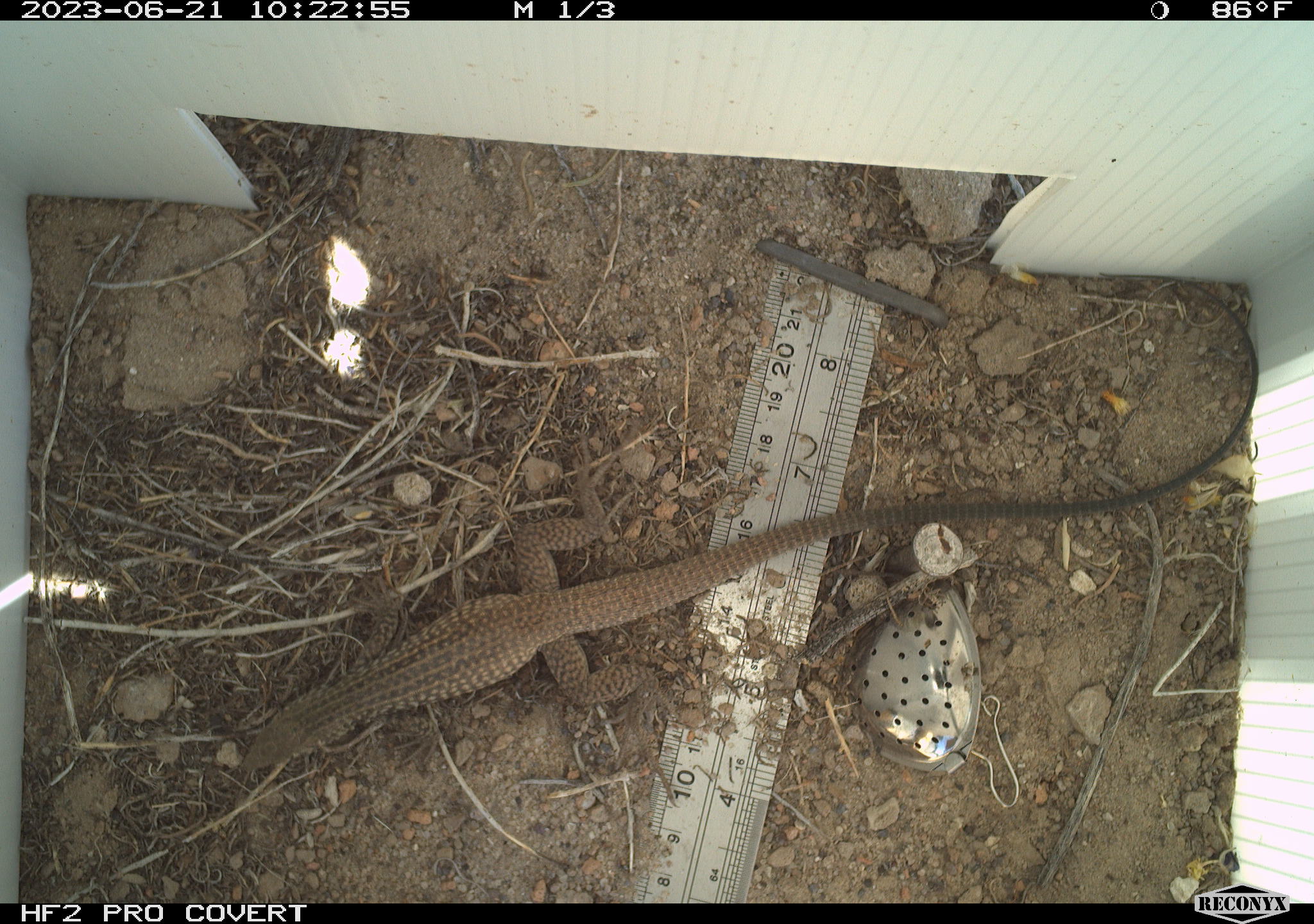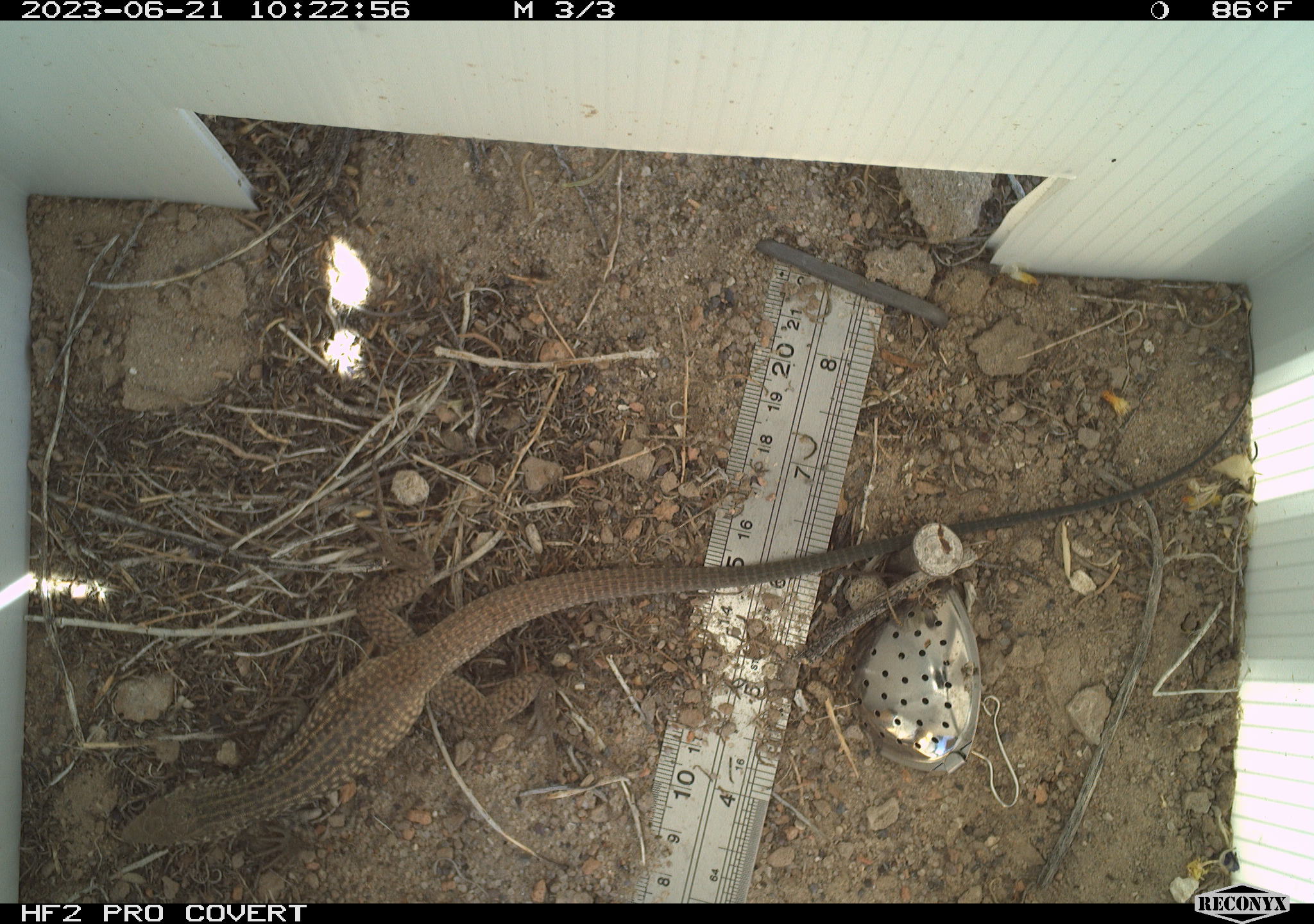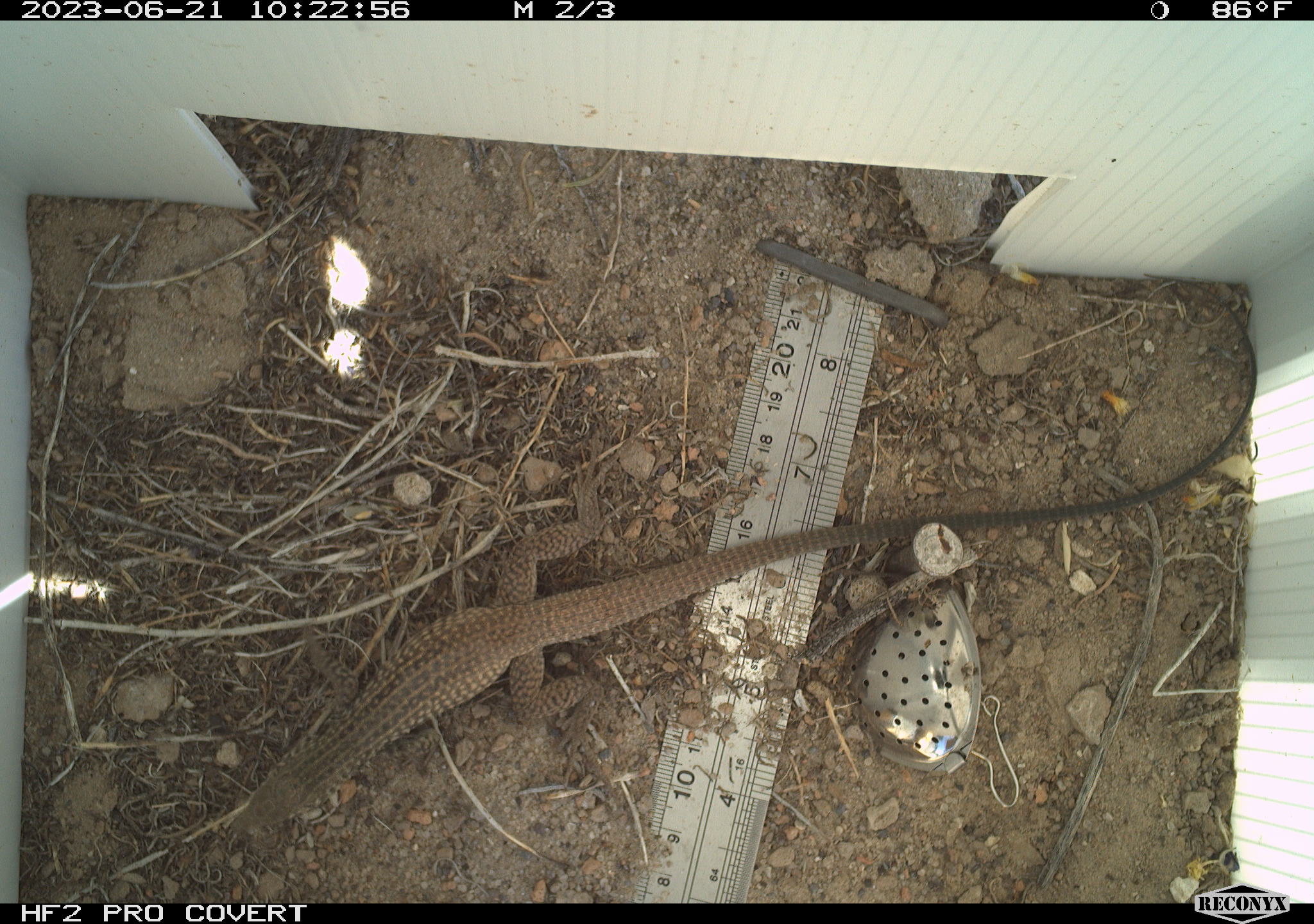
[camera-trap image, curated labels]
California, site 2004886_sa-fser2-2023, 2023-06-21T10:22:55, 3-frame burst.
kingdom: Animalia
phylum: Chordata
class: Reptilia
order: Squamata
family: Teiidae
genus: Aspidoscelis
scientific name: Aspidoscelis tigris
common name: western whiptail